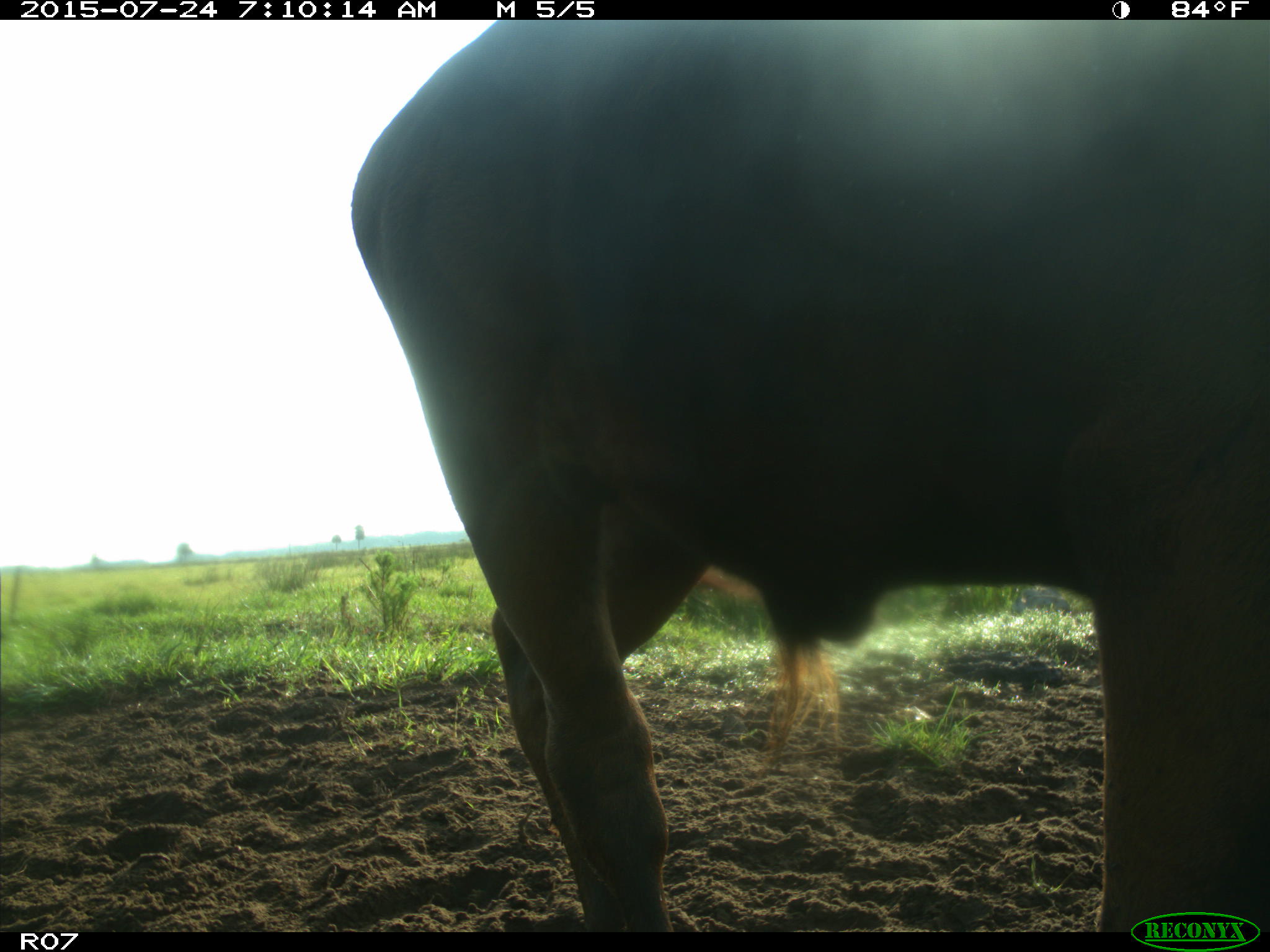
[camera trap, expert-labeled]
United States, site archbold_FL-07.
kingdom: Animalia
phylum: Chordata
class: Mammalia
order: Artiodactyla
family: Bovidae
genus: Bos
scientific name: Bos taurus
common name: domestic cow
Bos taurus (domestic cow).